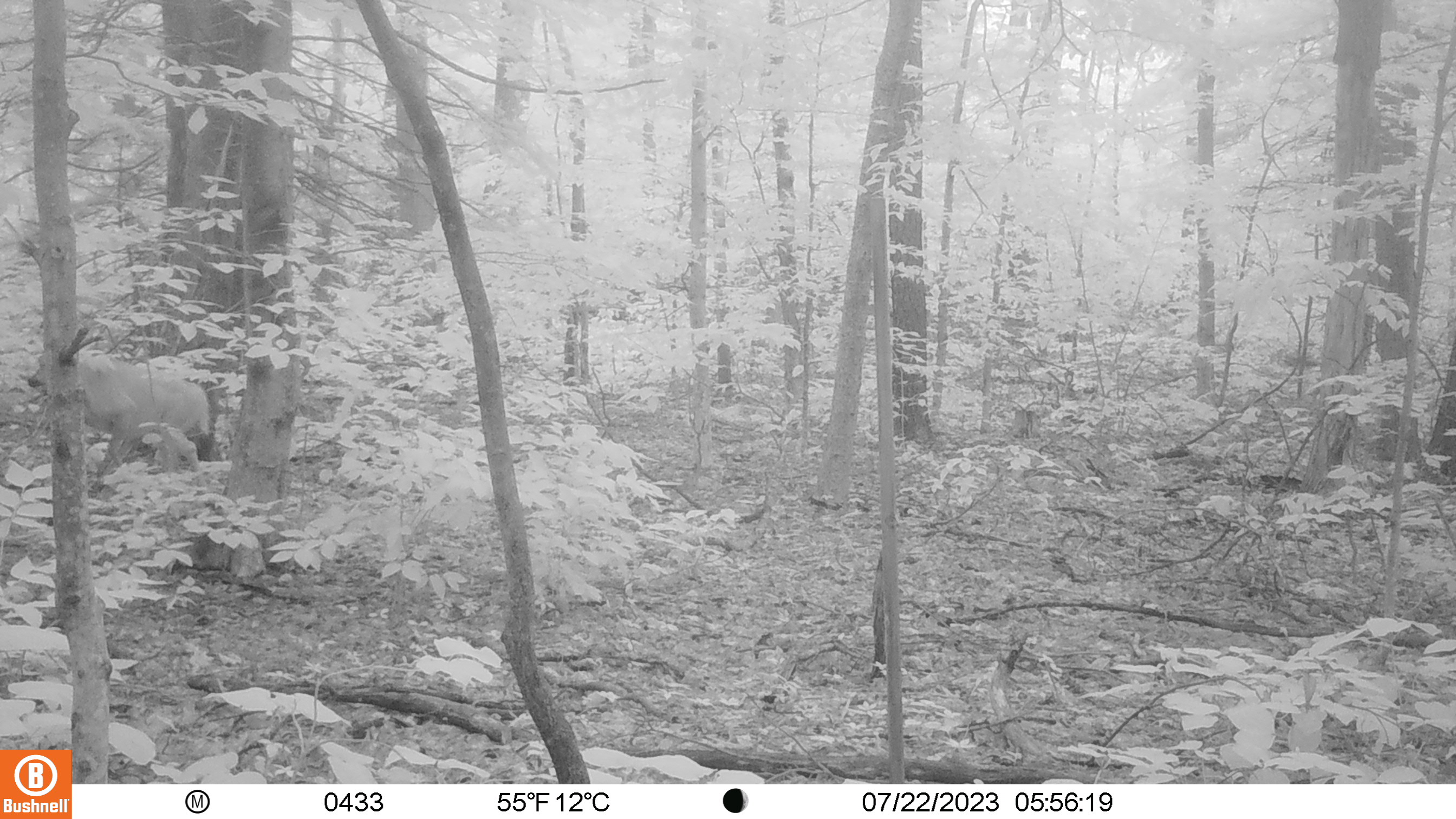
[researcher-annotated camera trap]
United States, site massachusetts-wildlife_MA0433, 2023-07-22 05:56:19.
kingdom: Animalia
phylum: Chordata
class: Mammalia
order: Artiodactyla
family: Cervidae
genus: Odocoileus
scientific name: Odocoileus virginianus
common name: white-tailed deer